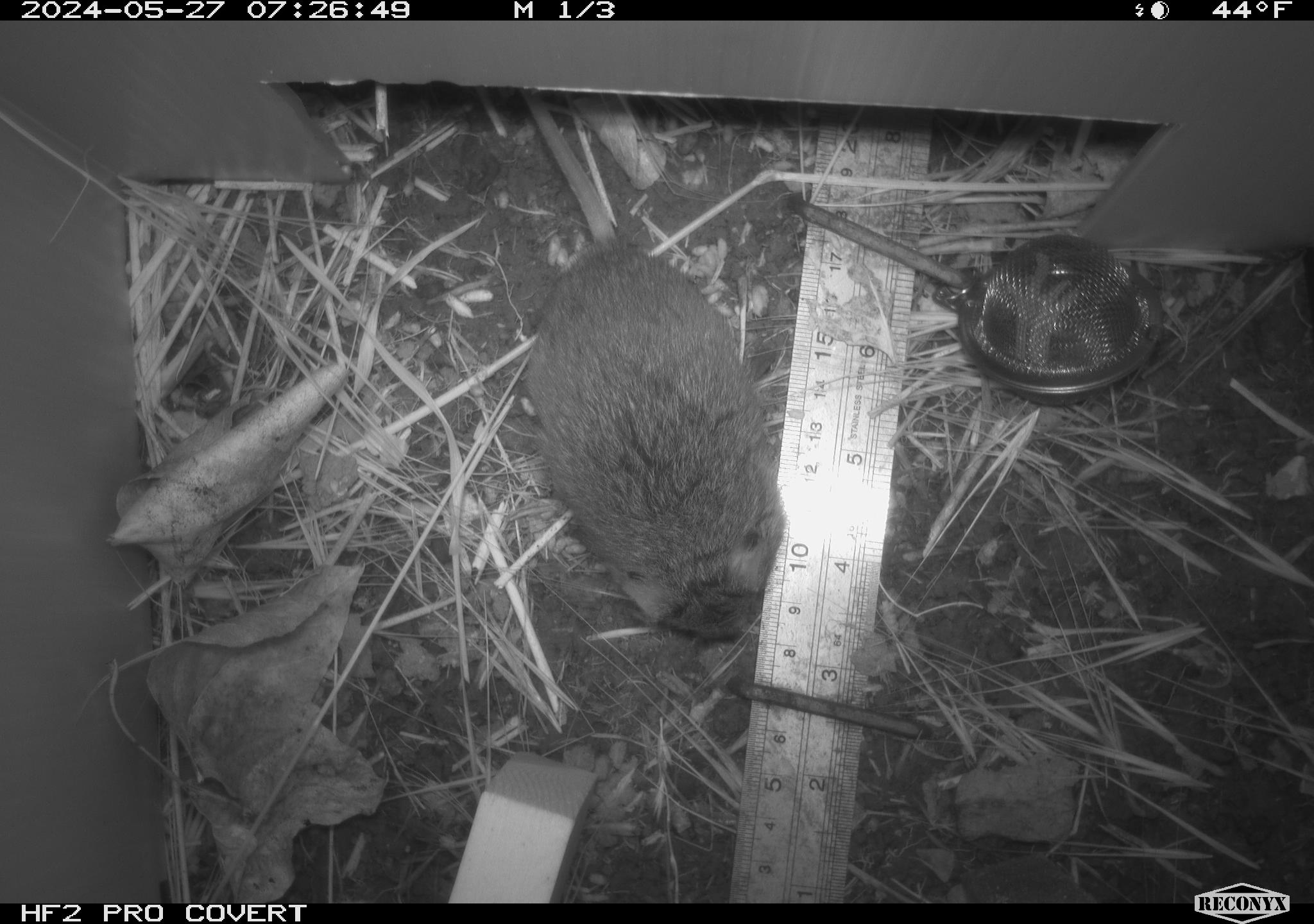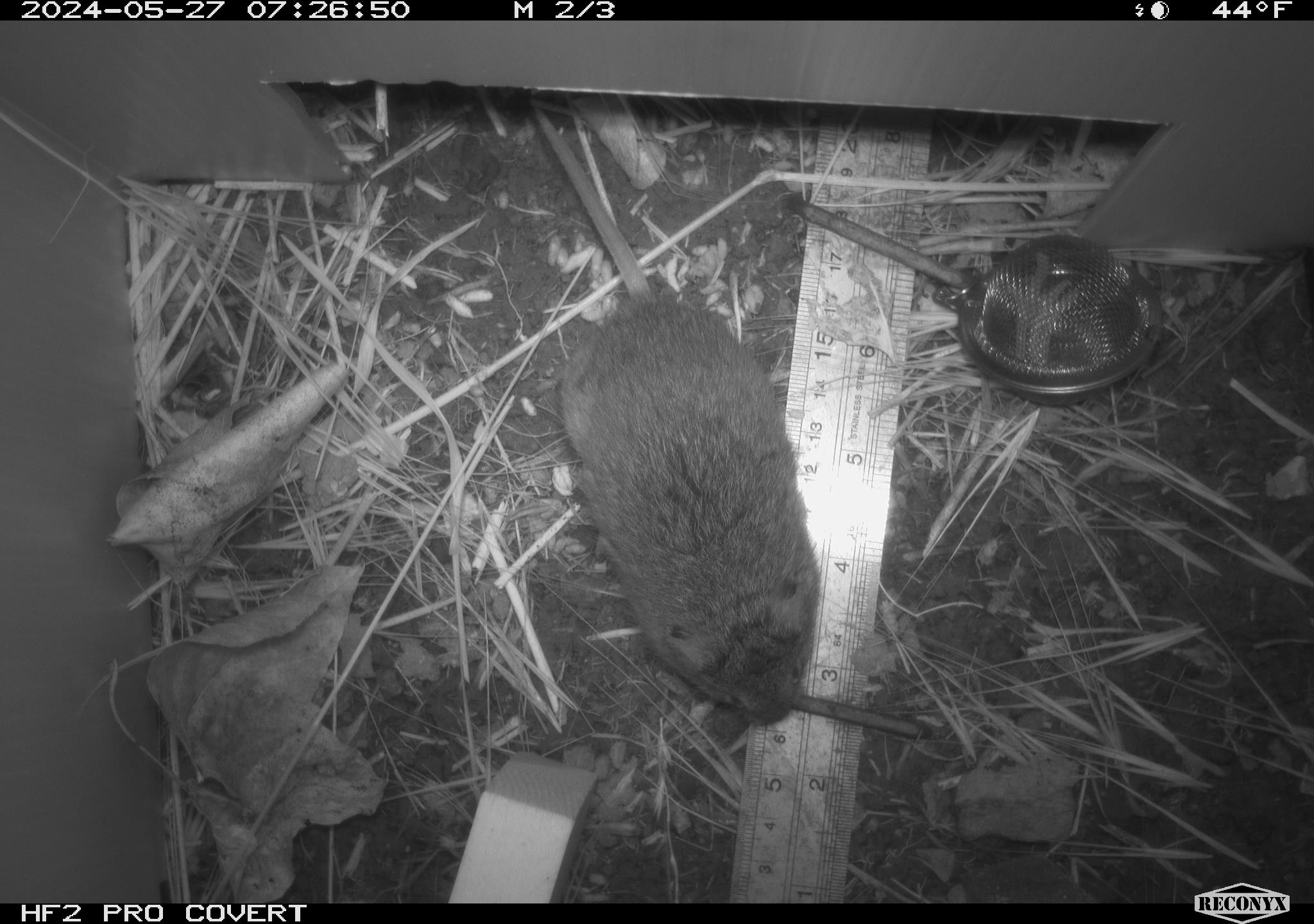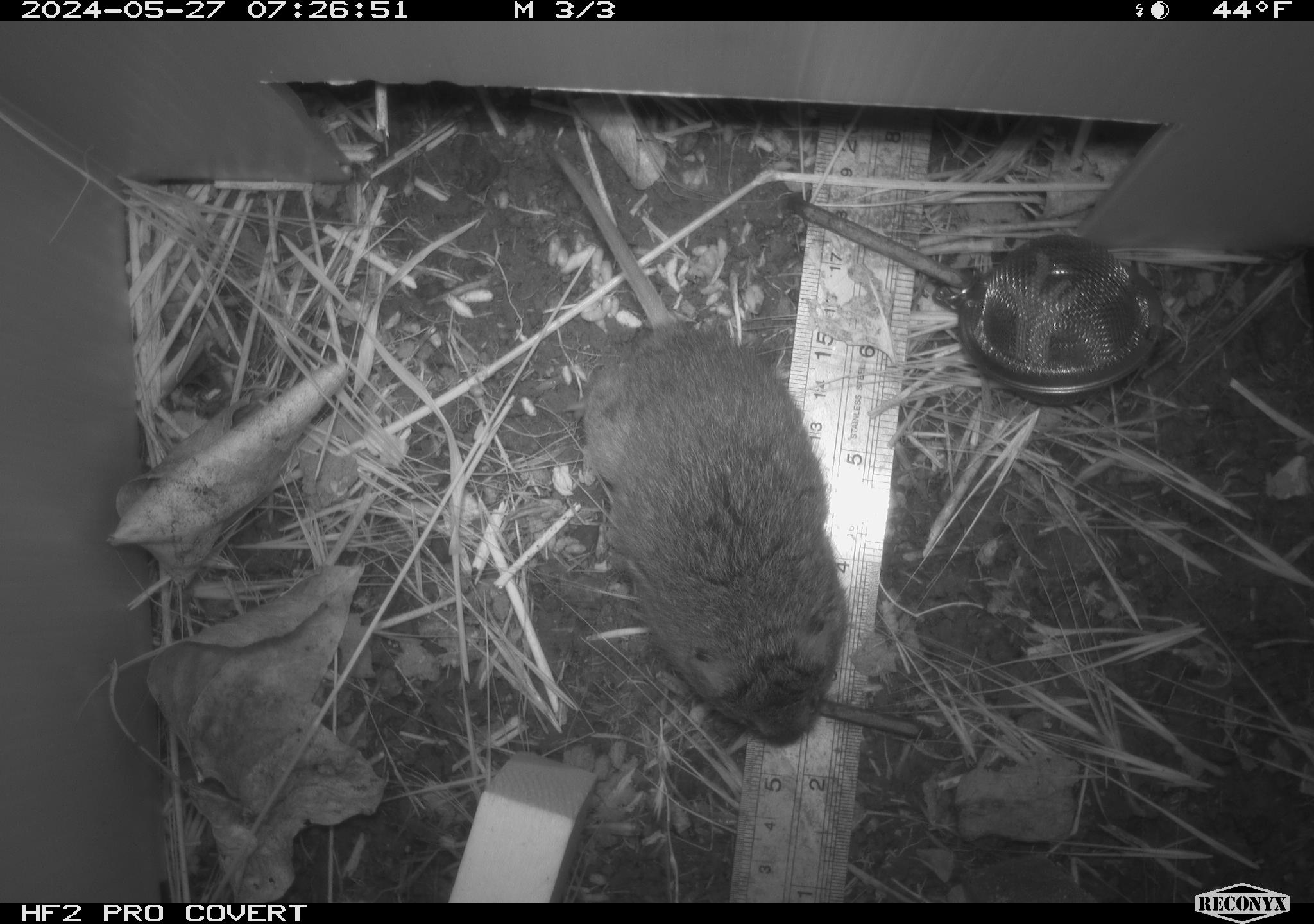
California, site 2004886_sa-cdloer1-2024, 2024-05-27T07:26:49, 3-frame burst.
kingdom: Animalia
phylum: Chordata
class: Mammalia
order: Rodentia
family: Cricetidae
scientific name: Arvicolinae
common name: voles, lemmings, and muskrats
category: arvicolinae subfamily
Arvicolinae subfamily (voles, lemmings, and muskrats) (Arvicolinae).